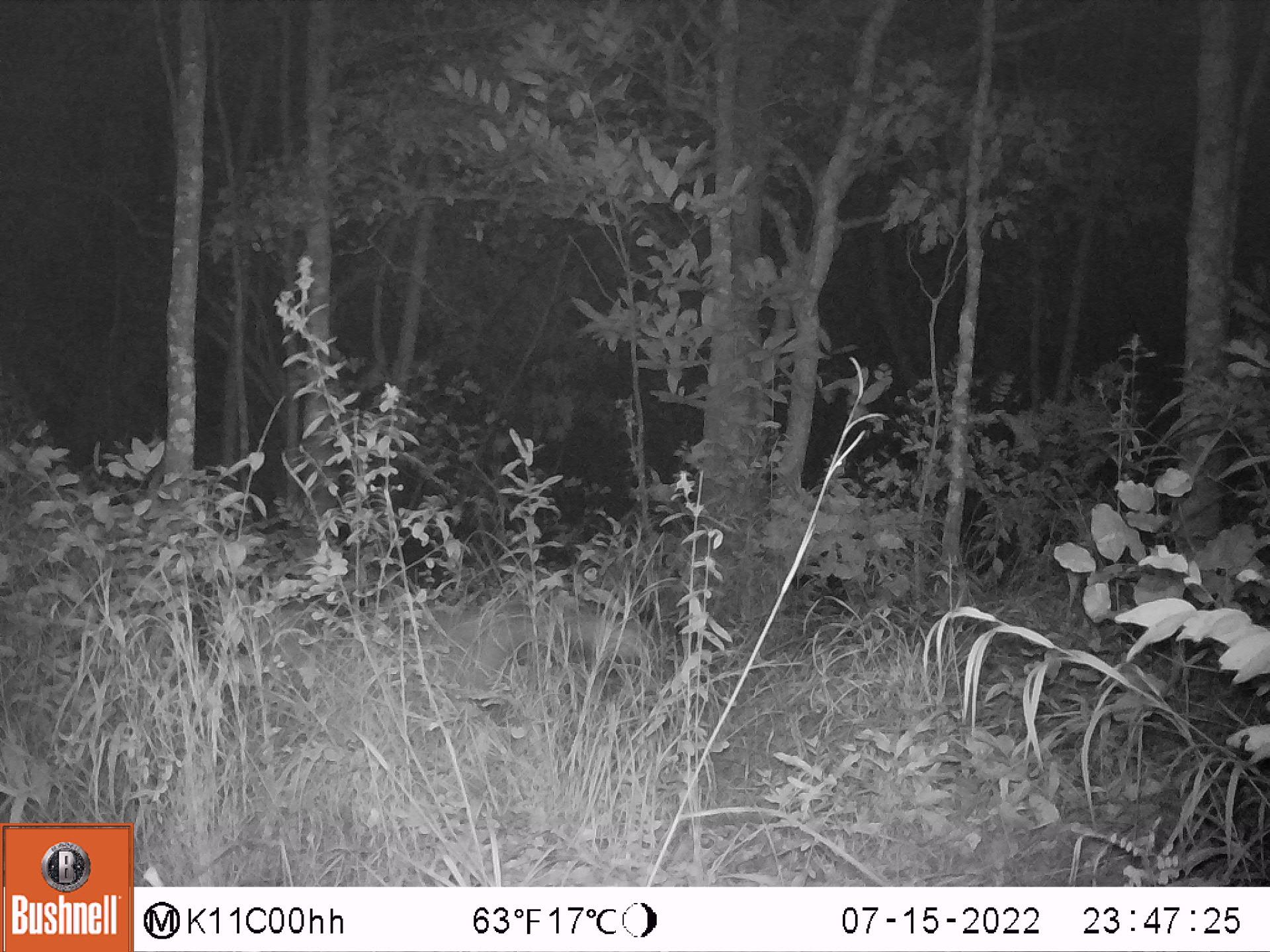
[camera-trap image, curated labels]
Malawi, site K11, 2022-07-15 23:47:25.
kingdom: Animalia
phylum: Chordata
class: Mammalia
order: Artiodactyla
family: Suidae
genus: Potamochoerus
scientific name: Potamochoerus larvatus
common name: bushpig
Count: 1.